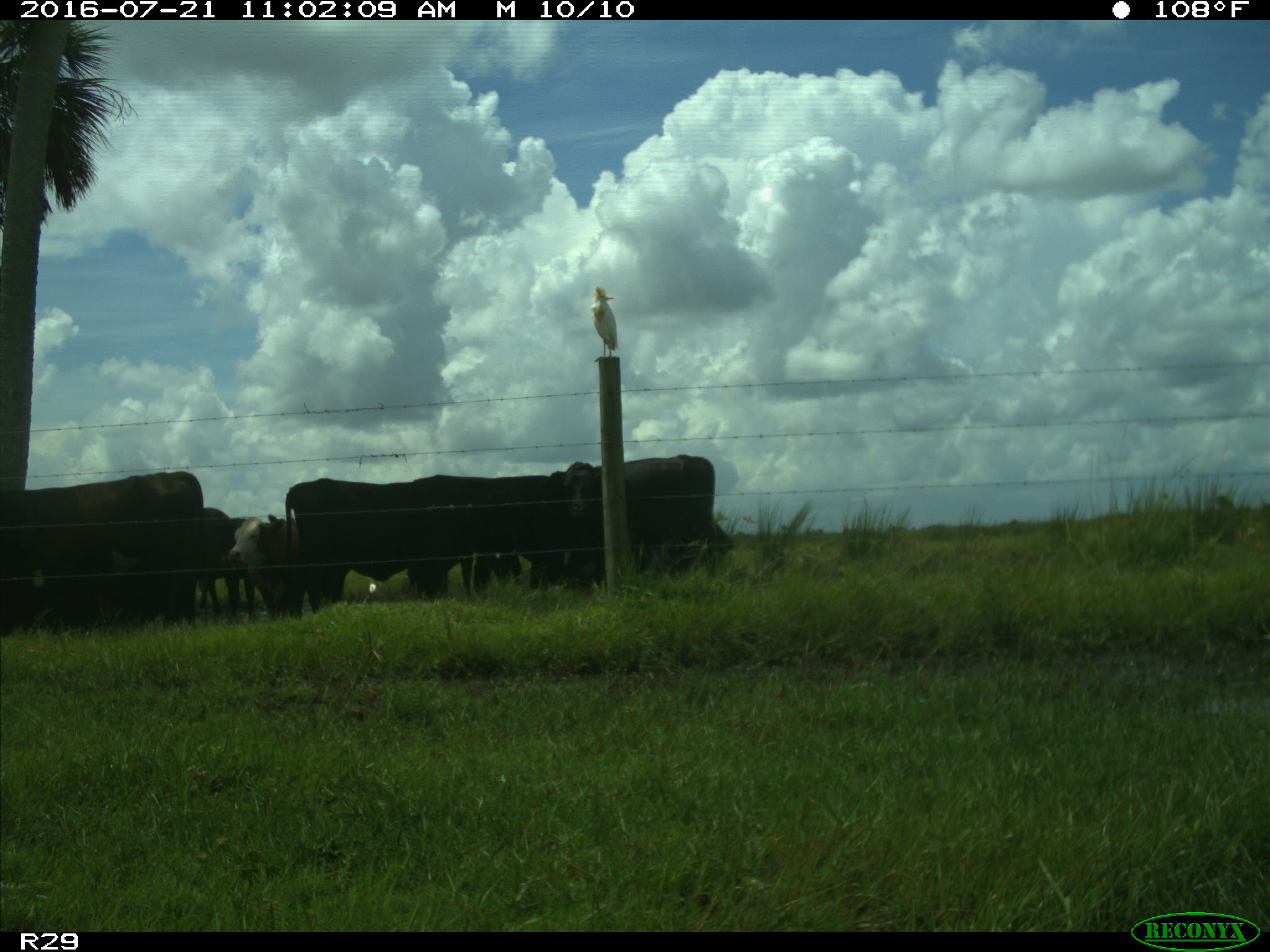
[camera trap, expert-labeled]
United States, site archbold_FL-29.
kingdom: Animalia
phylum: Chordata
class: Mammalia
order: Artiodactyla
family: Bovidae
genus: Bos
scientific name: Bos taurus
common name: domestic cow